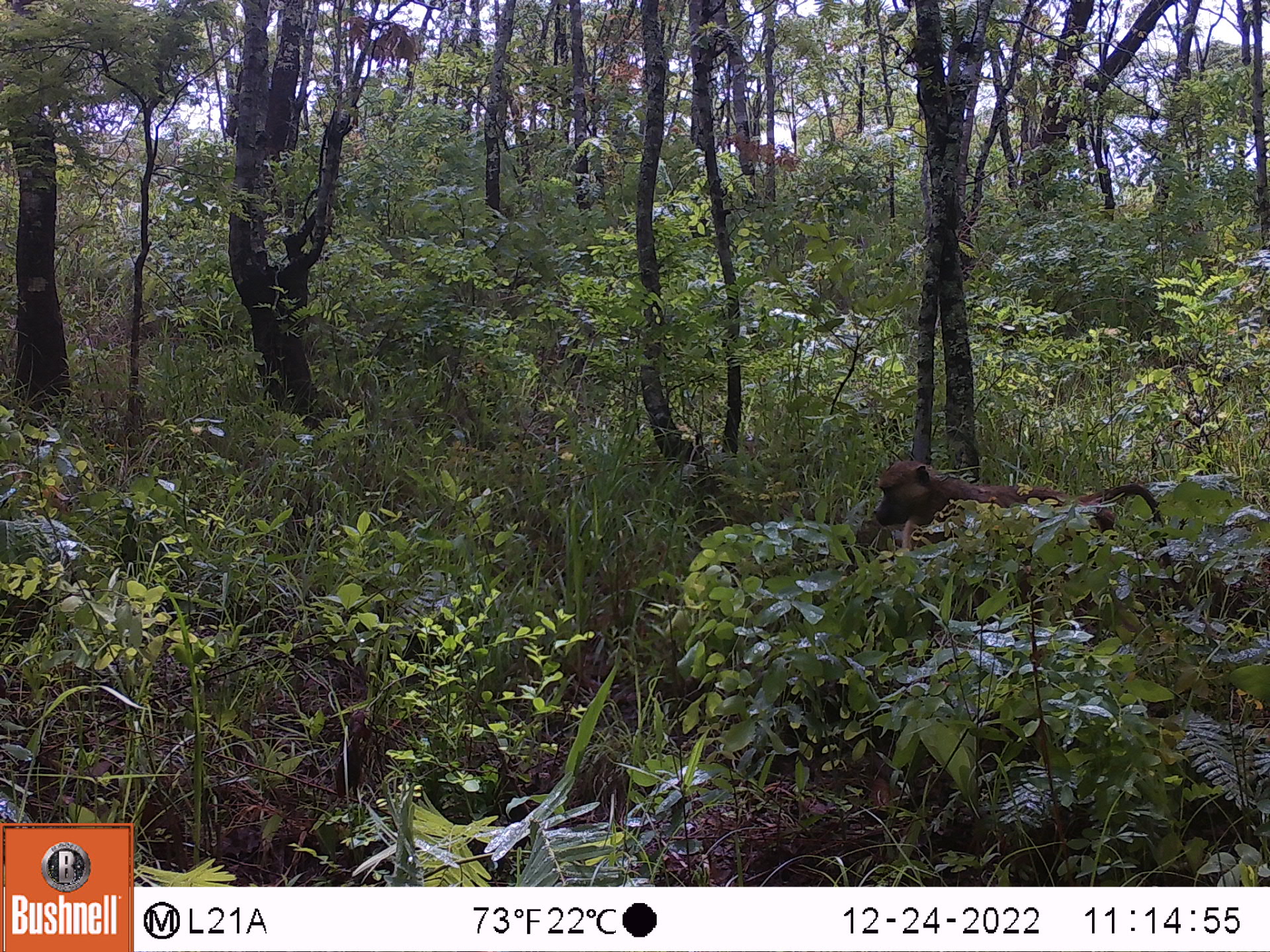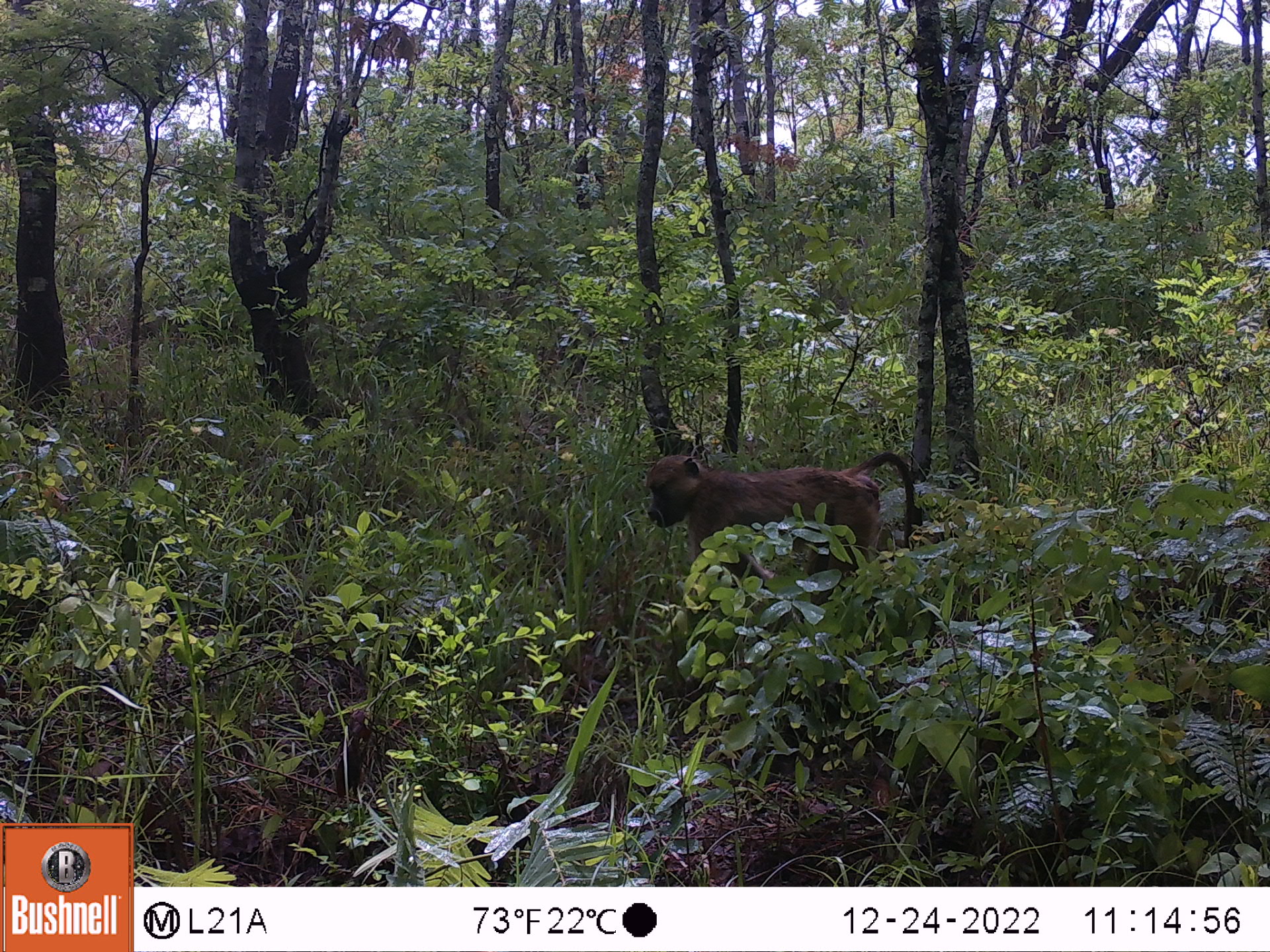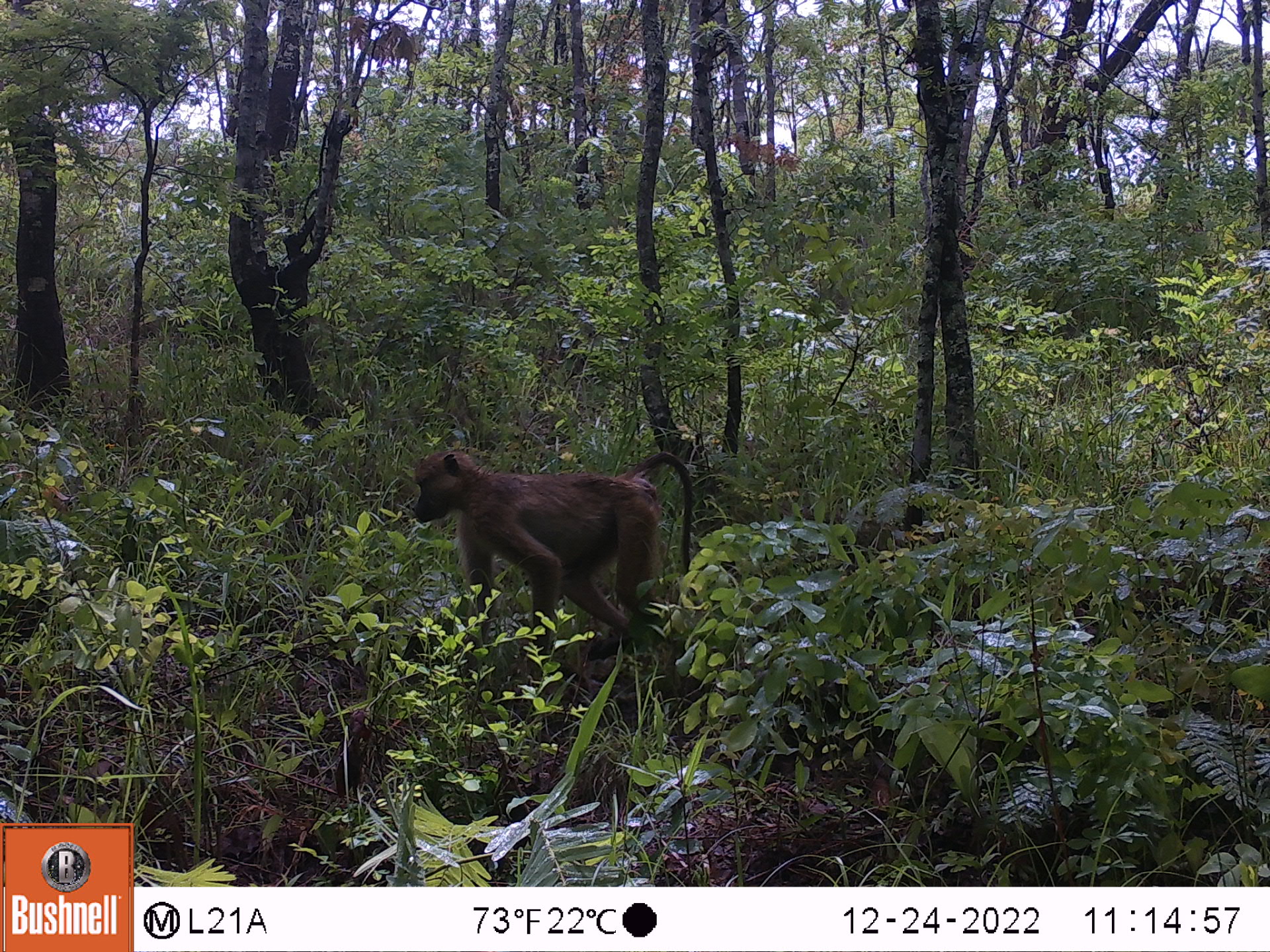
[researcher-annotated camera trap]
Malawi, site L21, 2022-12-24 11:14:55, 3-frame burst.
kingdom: Animalia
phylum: Chordata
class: Mammalia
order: Primates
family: Cercopithecidae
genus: Papio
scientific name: Papio cynocephalus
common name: yellow baboon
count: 1